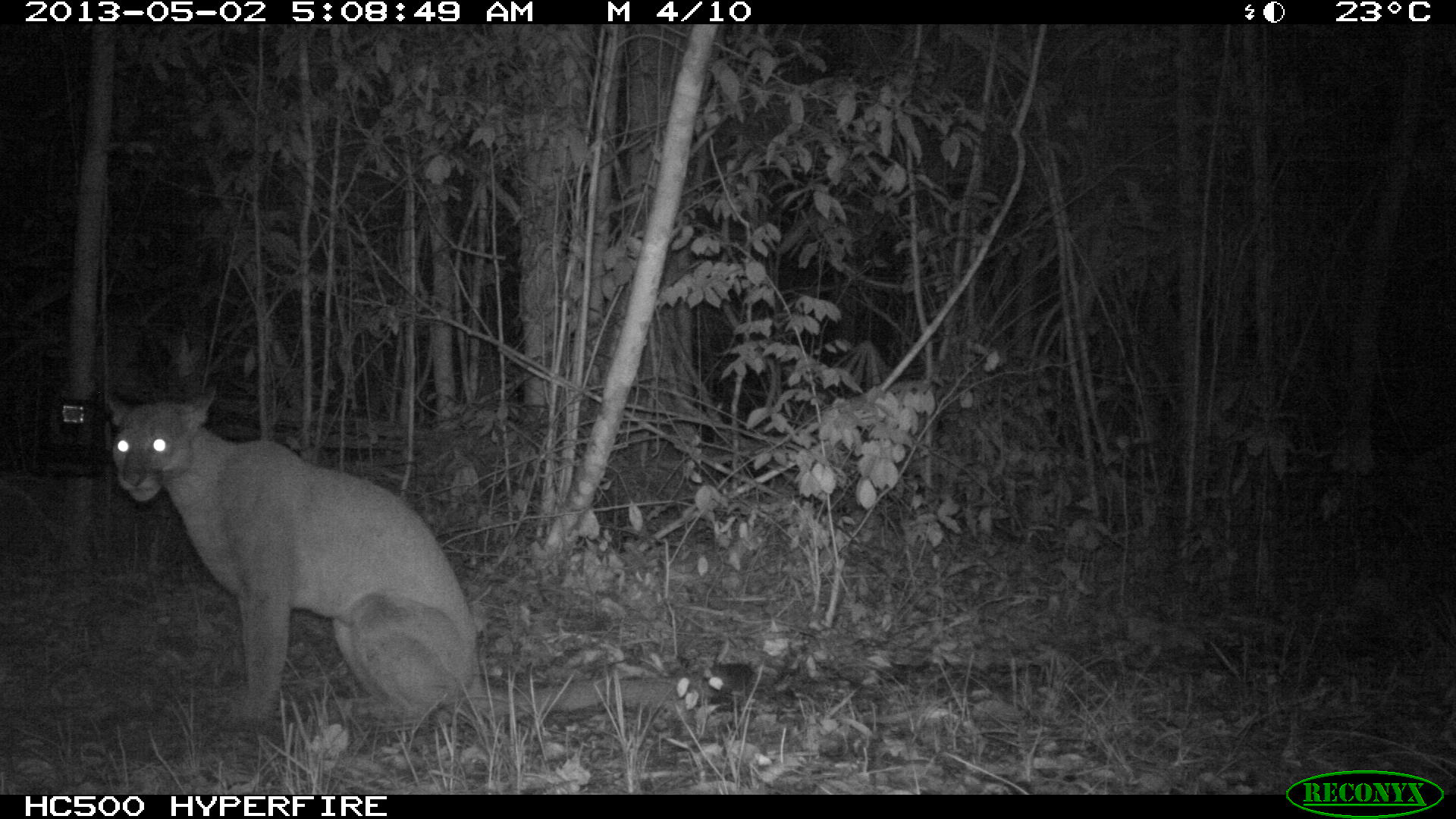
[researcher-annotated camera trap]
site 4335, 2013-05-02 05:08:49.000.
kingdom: Animalia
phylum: Chordata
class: Mammalia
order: Carnivora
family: Felidae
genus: Puma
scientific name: Puma concolor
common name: mountain lion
Puma concolor (mountain lion), count 1.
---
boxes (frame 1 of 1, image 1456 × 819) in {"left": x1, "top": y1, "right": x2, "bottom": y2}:
puma concolor: {"left": 106, "top": 383, "right": 755, "bottom": 728}